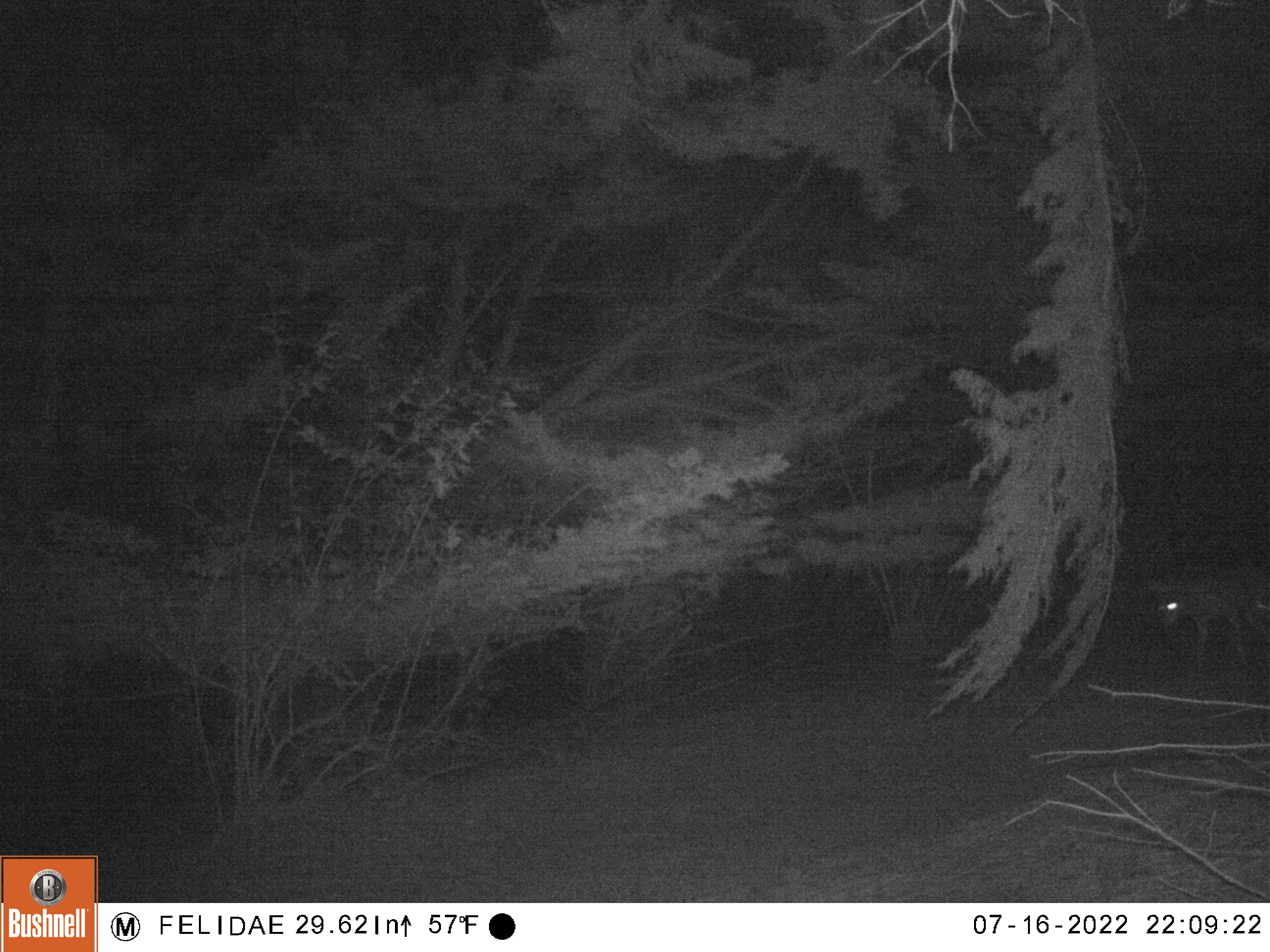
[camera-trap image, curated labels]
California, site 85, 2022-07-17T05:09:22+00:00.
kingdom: Animalia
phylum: Chordata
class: Mammalia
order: Carnivora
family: Canidae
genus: Canis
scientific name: Canis latrans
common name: coyote